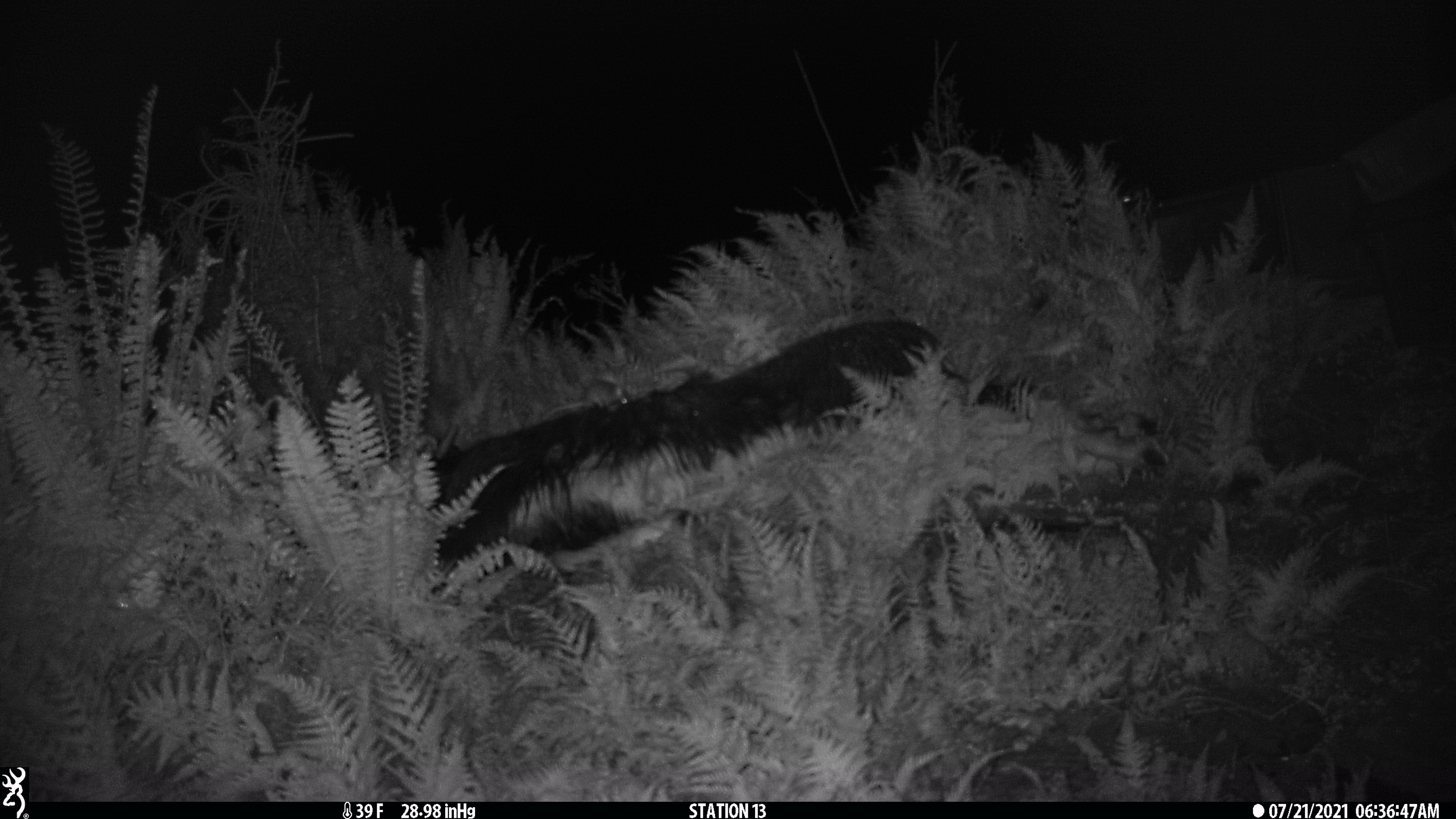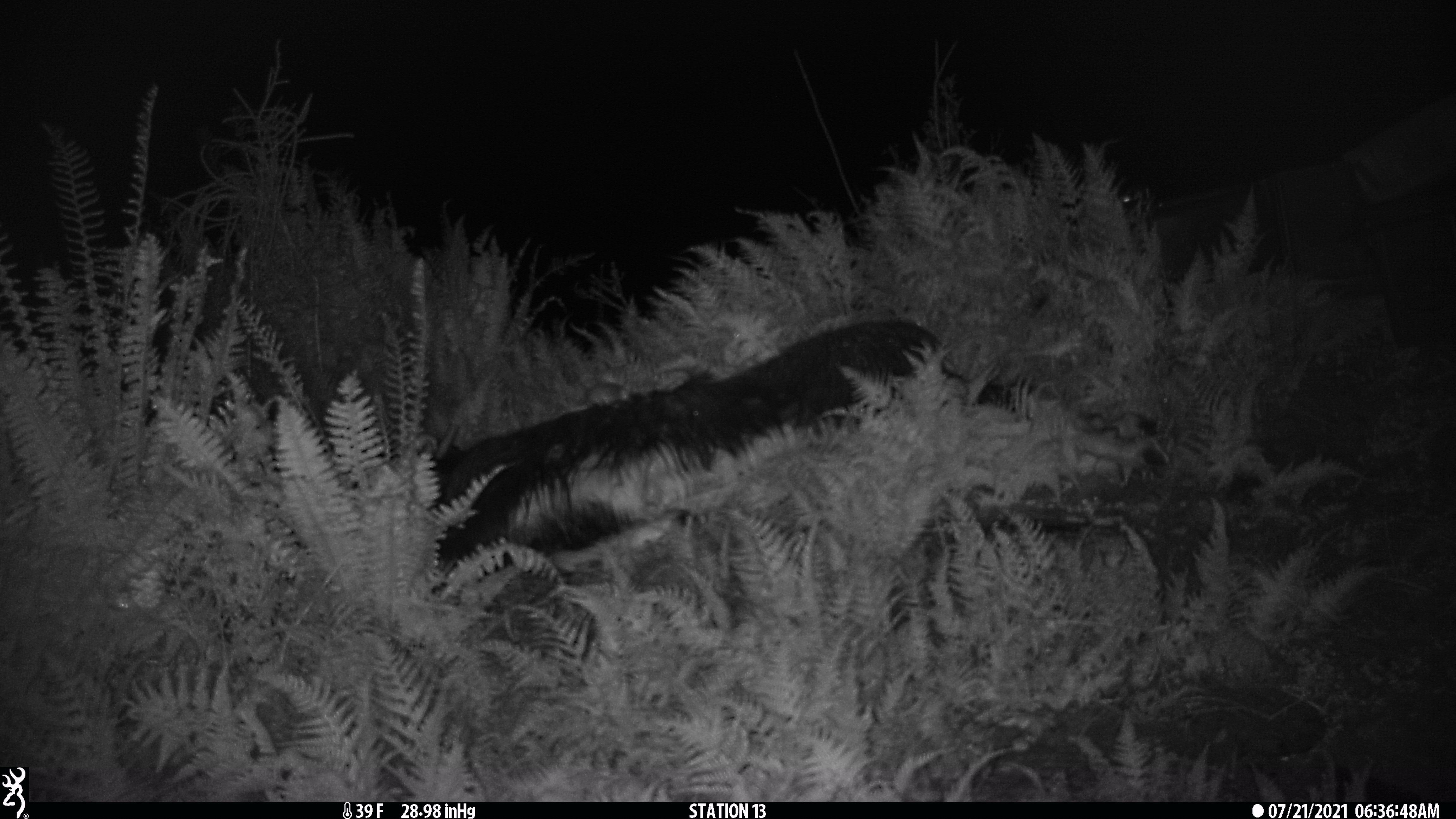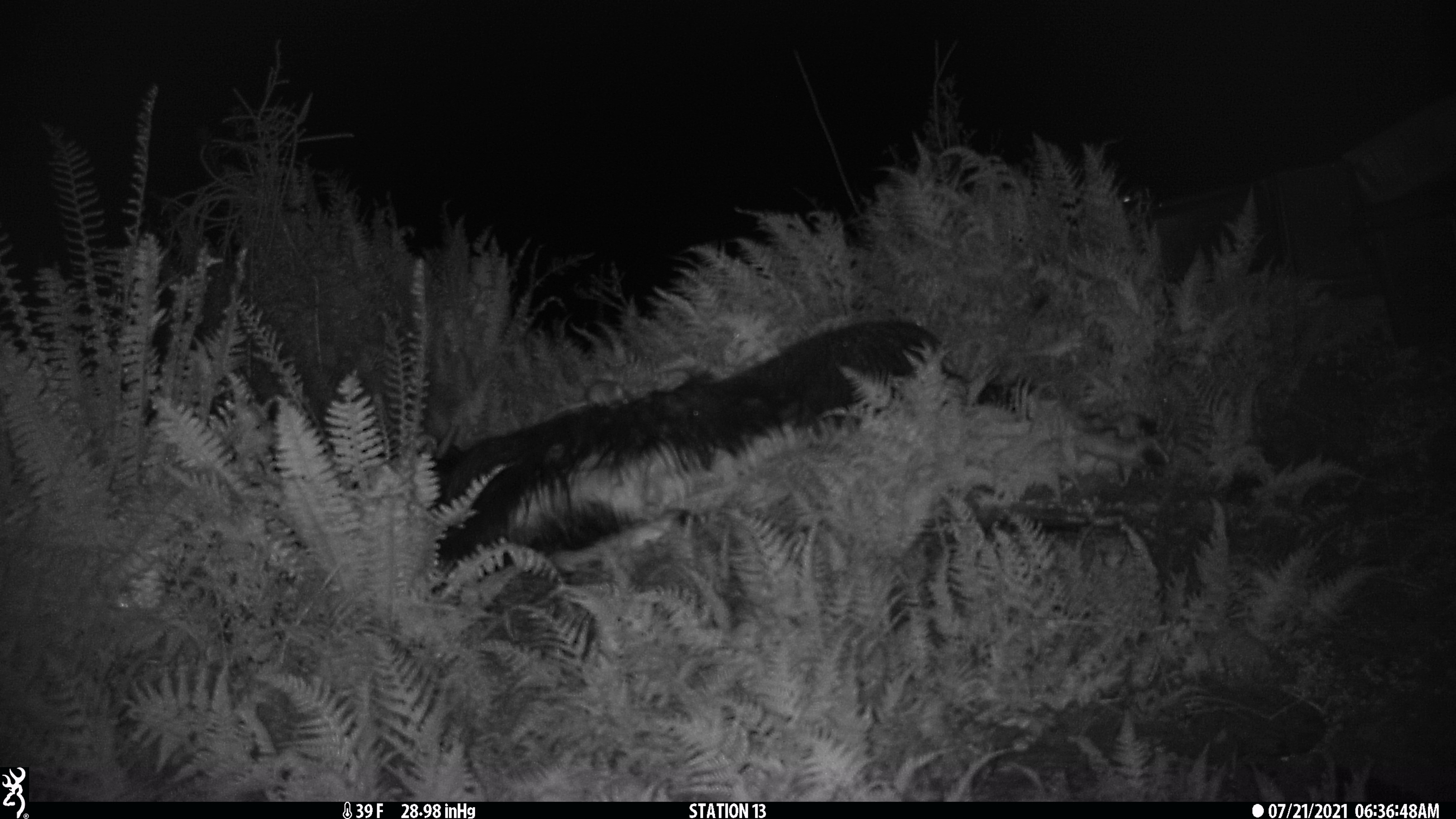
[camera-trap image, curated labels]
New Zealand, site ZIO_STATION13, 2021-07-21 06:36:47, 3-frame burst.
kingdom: Animalia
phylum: Chordata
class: Mammalia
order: Rodentia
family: Muridae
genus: Rattus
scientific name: Rattus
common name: rat